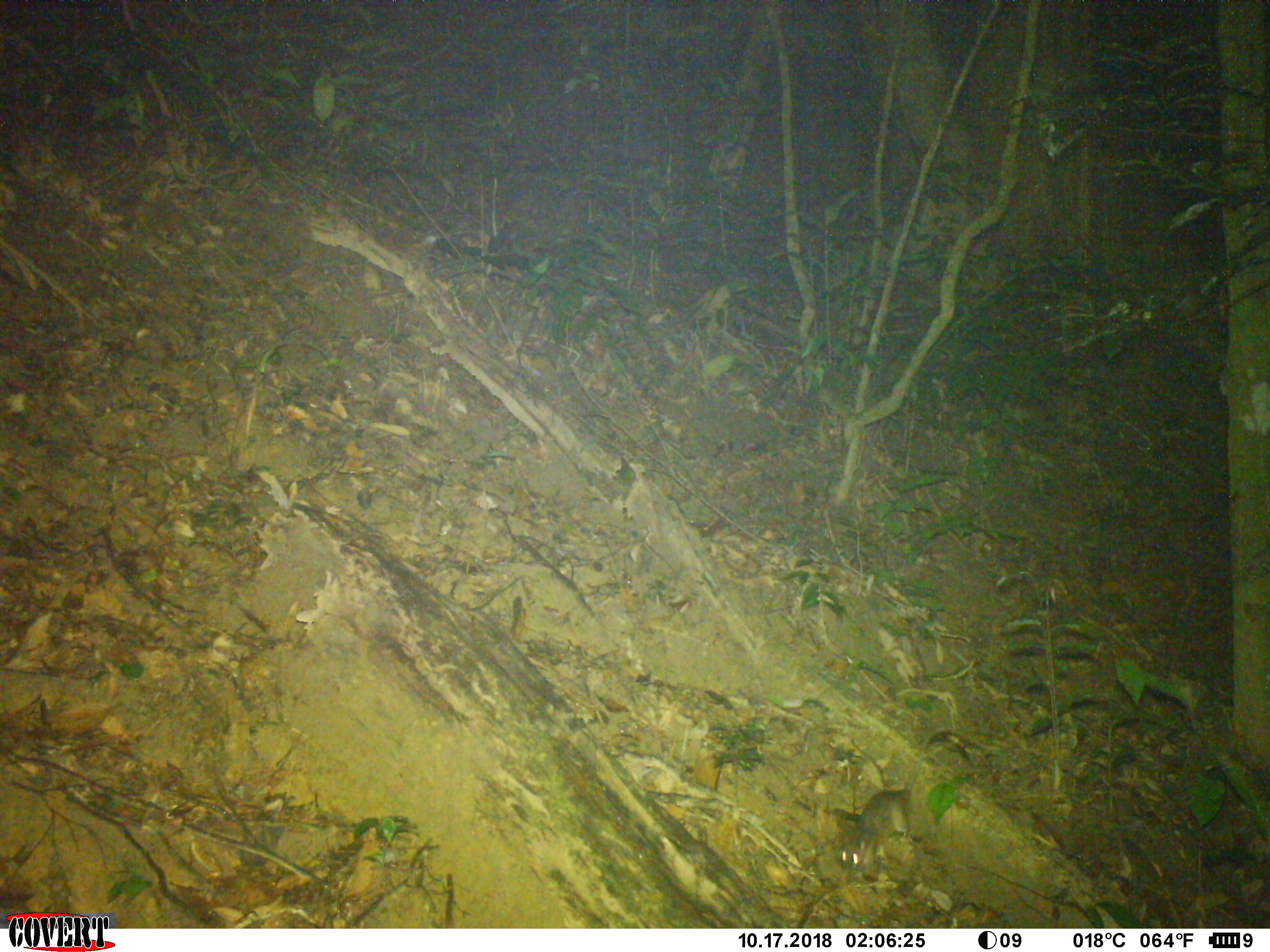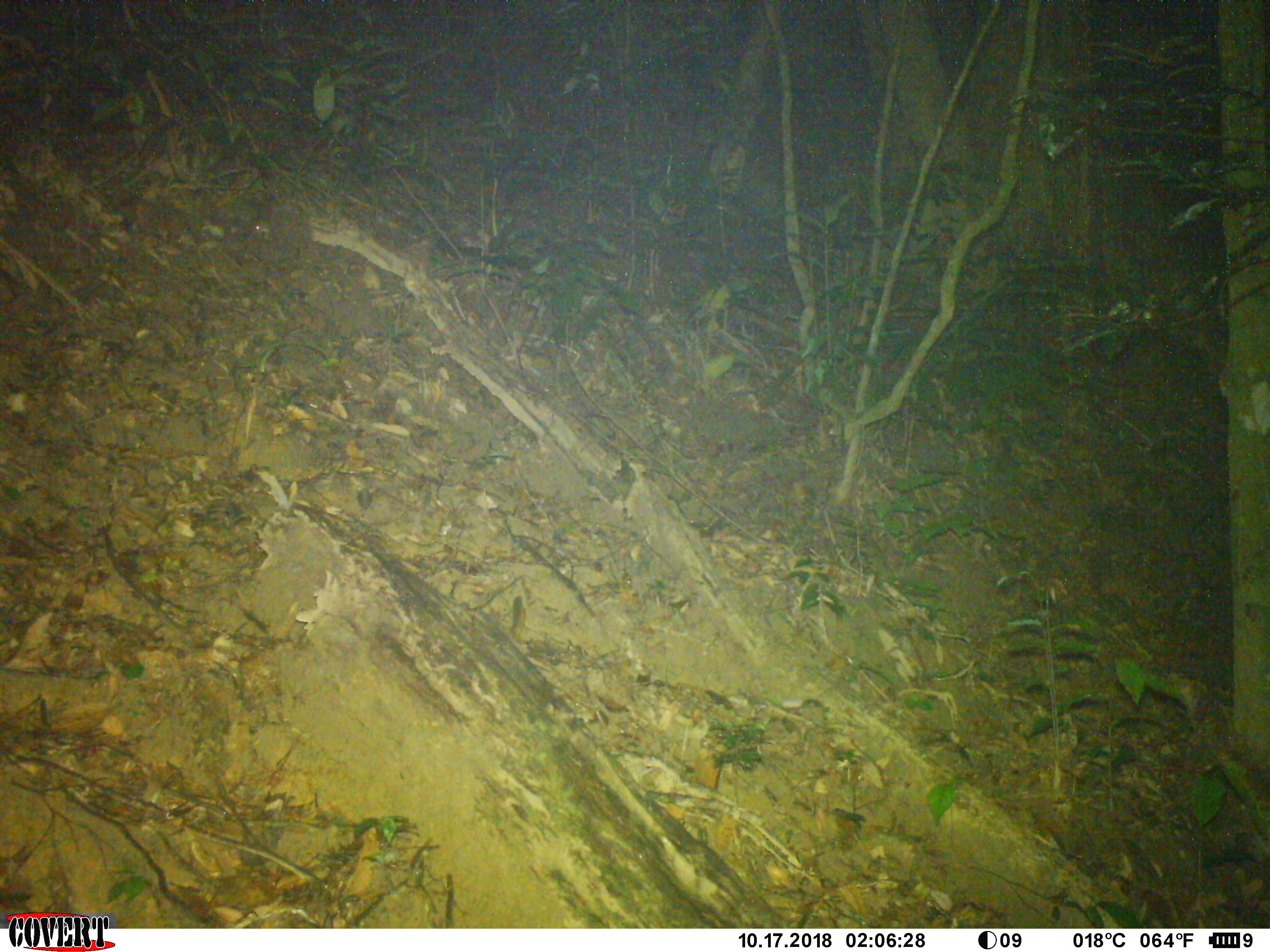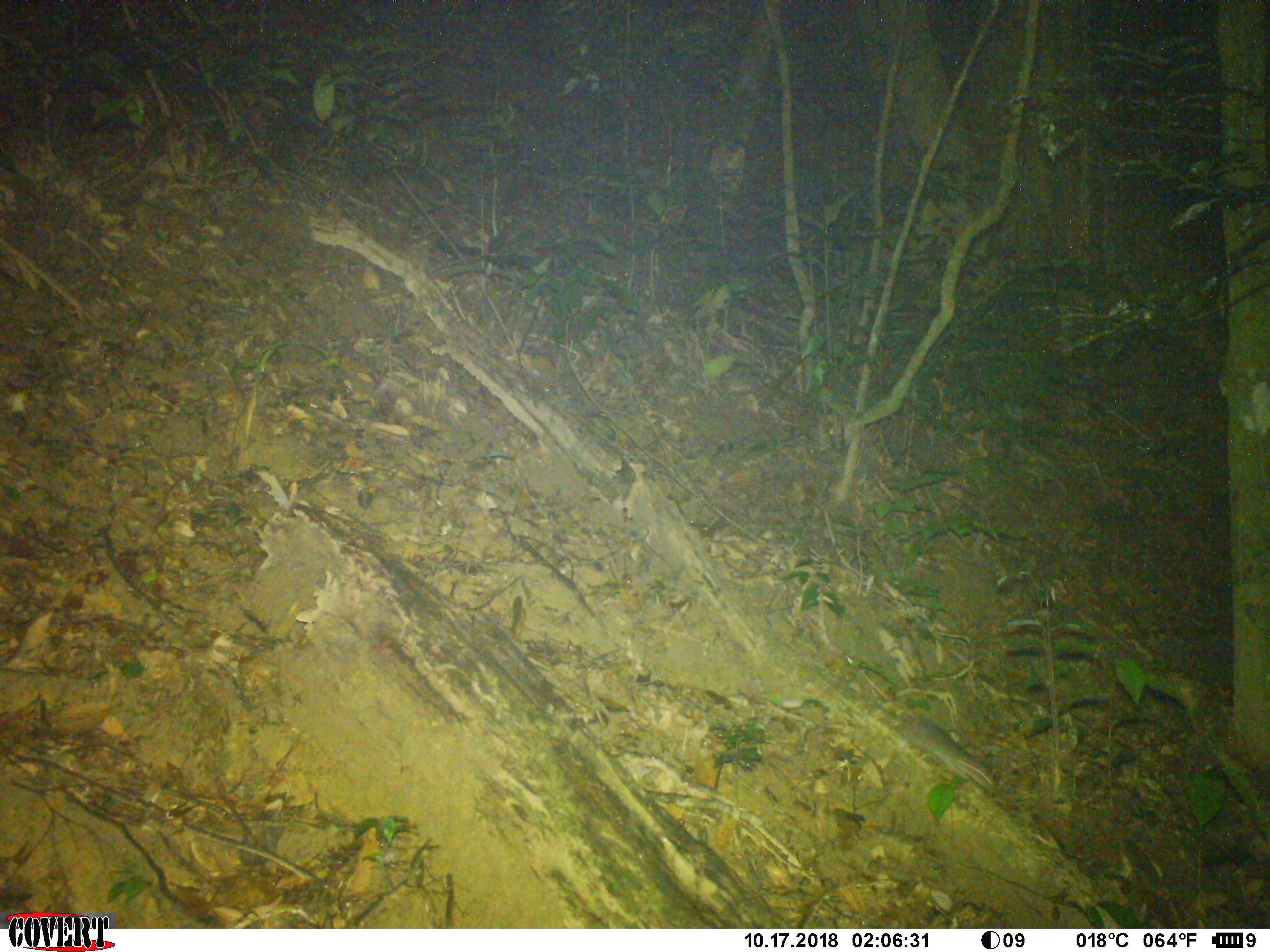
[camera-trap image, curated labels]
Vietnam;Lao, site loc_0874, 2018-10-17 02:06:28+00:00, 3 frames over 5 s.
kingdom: Animalia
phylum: Chordata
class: Mammalia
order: Rodentia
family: Muridae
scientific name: Muridae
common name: old-world mice and rats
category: unidentified murid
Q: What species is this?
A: Unidentified murid (old-world mice and rats) (Muridae).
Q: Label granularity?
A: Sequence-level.